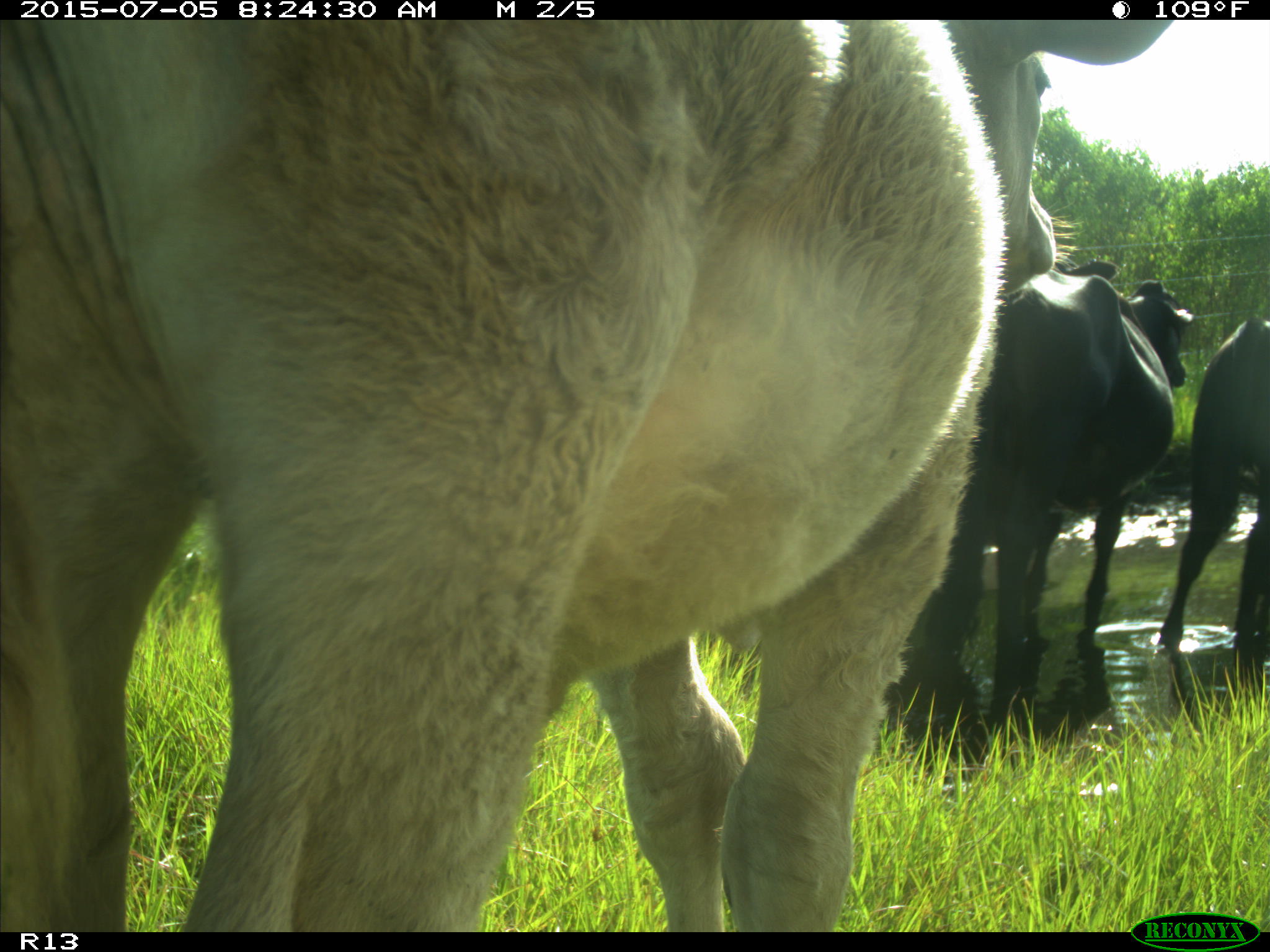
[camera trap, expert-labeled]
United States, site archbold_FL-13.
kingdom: Animalia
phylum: Chordata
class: Mammalia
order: Artiodactyla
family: Bovidae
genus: Bos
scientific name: Bos taurus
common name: domestic cow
Bos taurus (domestic cow).